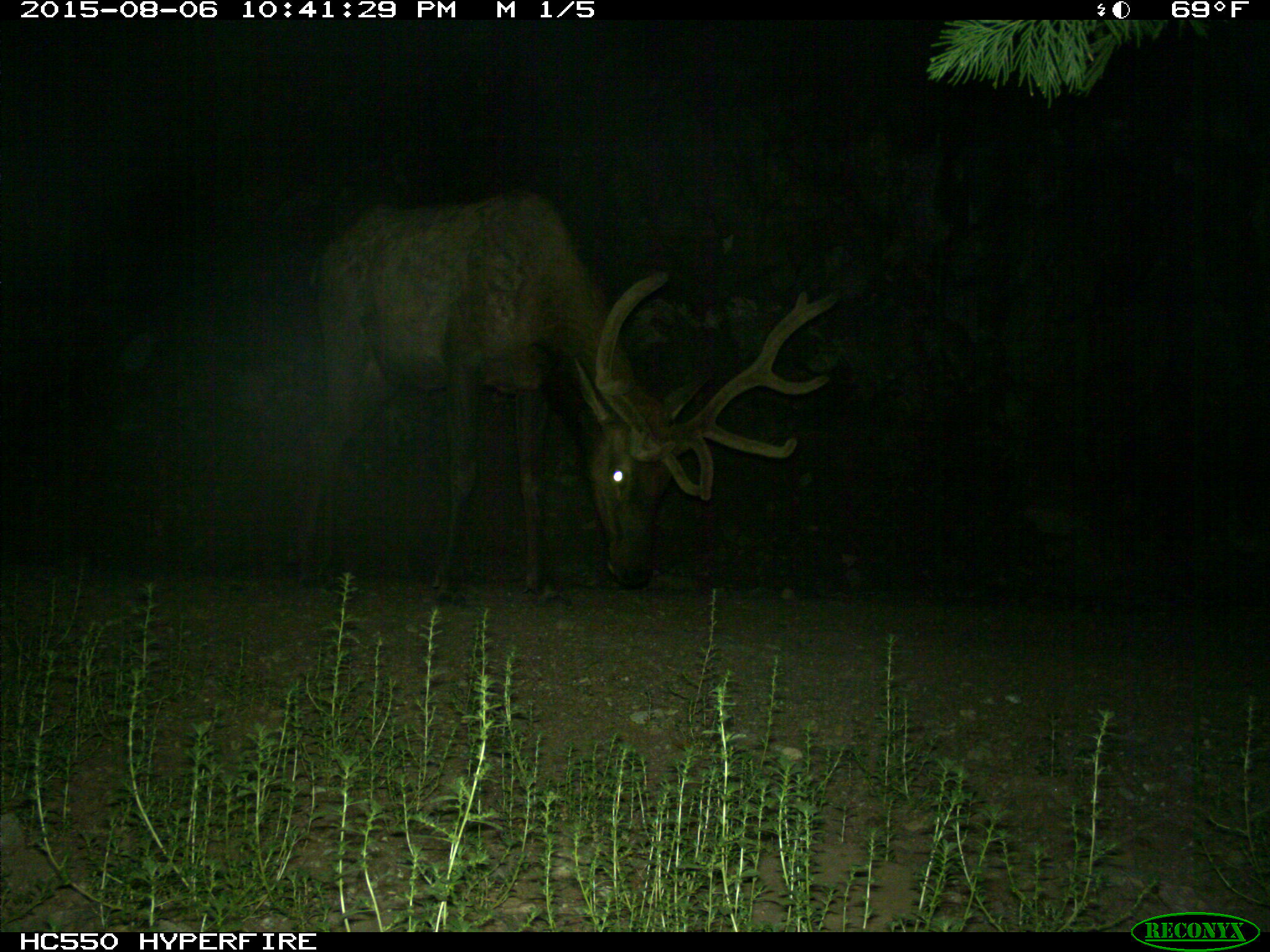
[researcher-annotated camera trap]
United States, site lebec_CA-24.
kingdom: Animalia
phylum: Chordata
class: Mammalia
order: Artiodactyla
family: Cervidae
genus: Cervus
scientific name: Cervus canadensis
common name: elk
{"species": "Cervus canadensis (elk)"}